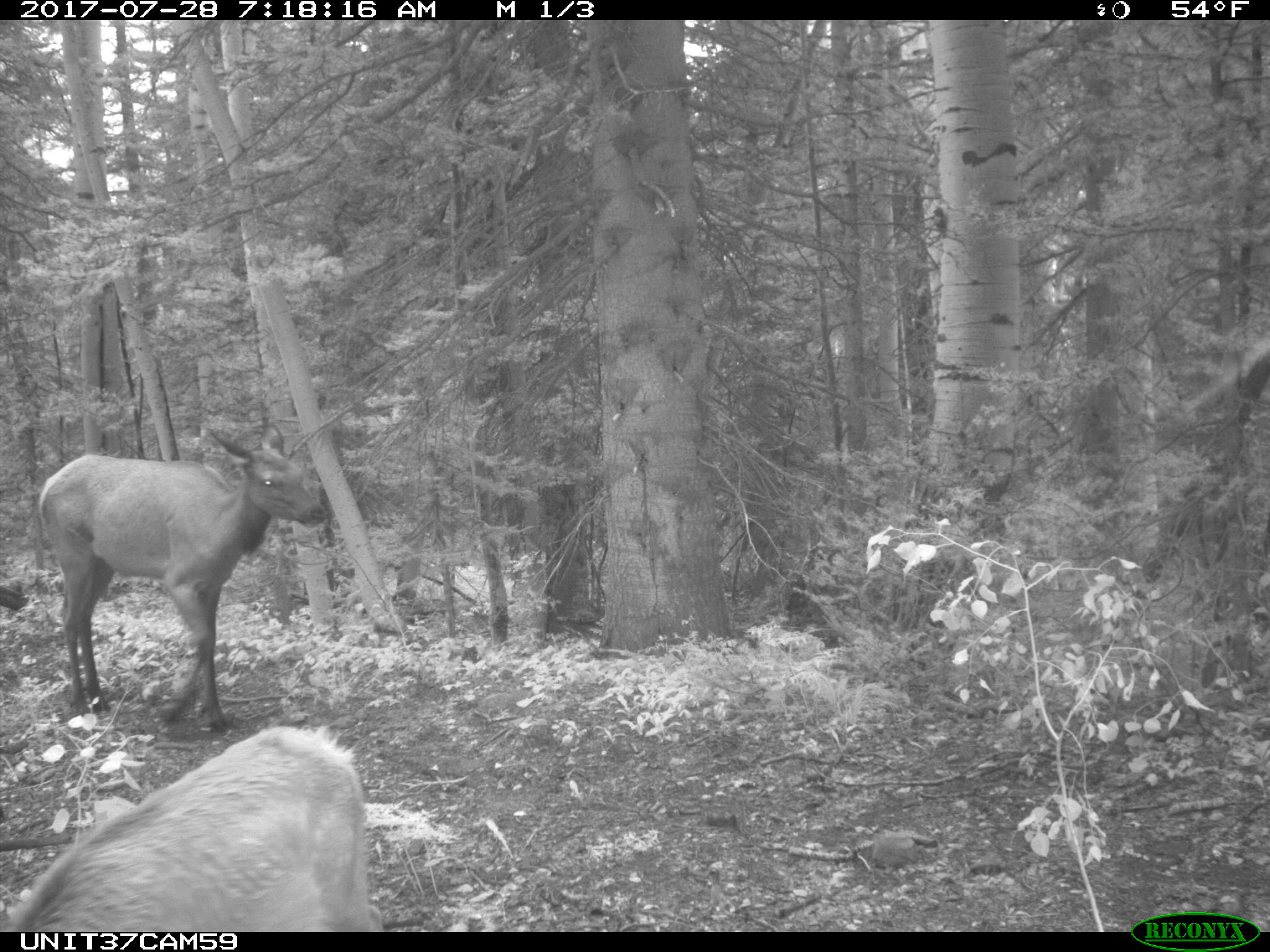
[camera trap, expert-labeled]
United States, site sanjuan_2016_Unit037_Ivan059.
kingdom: Animalia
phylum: Chordata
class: Mammalia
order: Artiodactyla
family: Cervidae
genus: Cervus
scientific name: Cervus elaphus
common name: red deer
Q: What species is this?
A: Cervus elaphus (red deer).